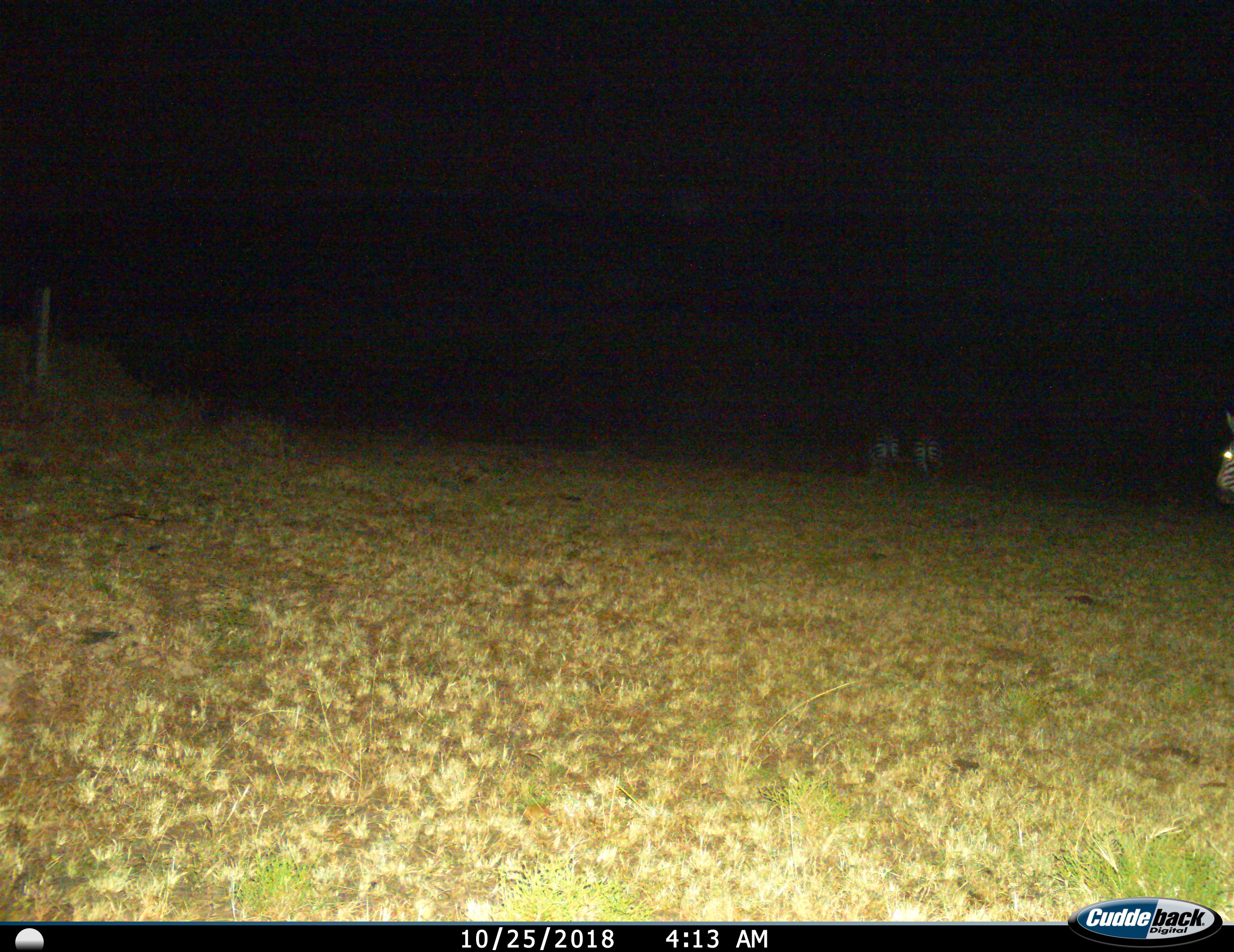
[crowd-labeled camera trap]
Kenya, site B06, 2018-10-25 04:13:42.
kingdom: Animalia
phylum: Chordata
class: Mammalia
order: Perissodactyla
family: Equidae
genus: Equus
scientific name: Equus quagga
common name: plains zebra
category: zebra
Zebra (plains zebra) (Equus quagga), count 3. Behavior (volunteer vote fractions): standing 80%, resting 0%, moving 30%, interacting 0%. Young present (vote fraction): 0%. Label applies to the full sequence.